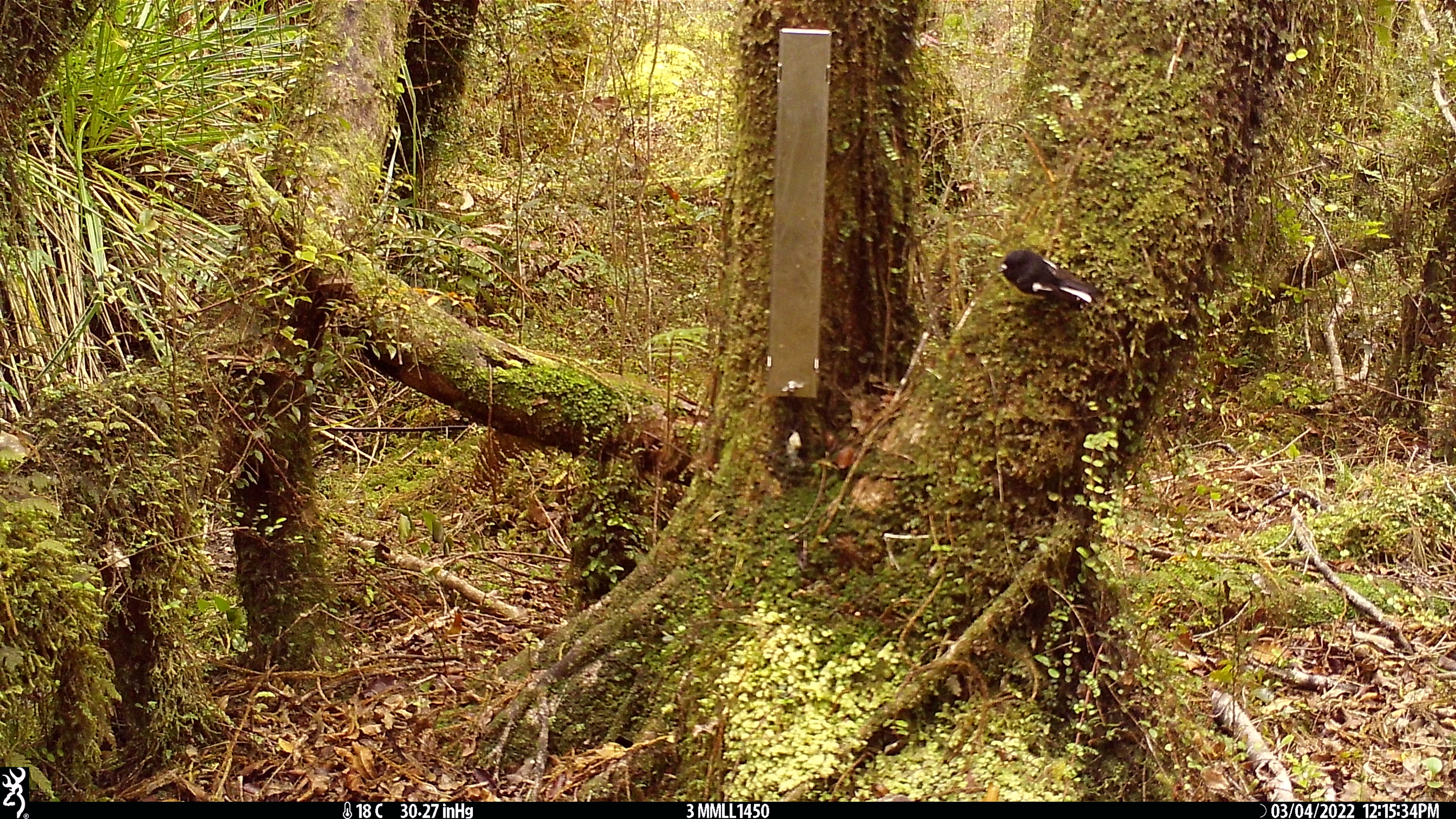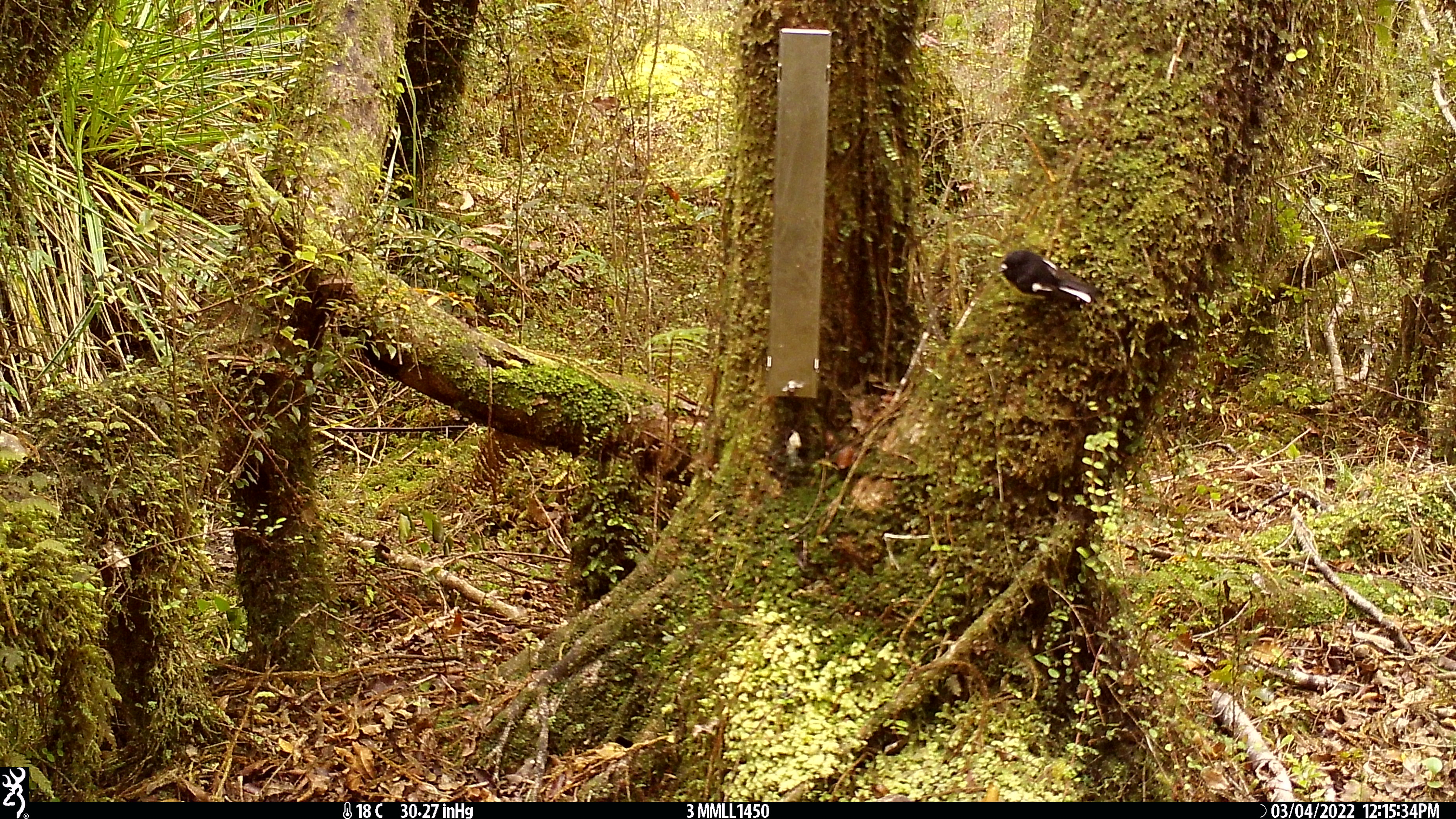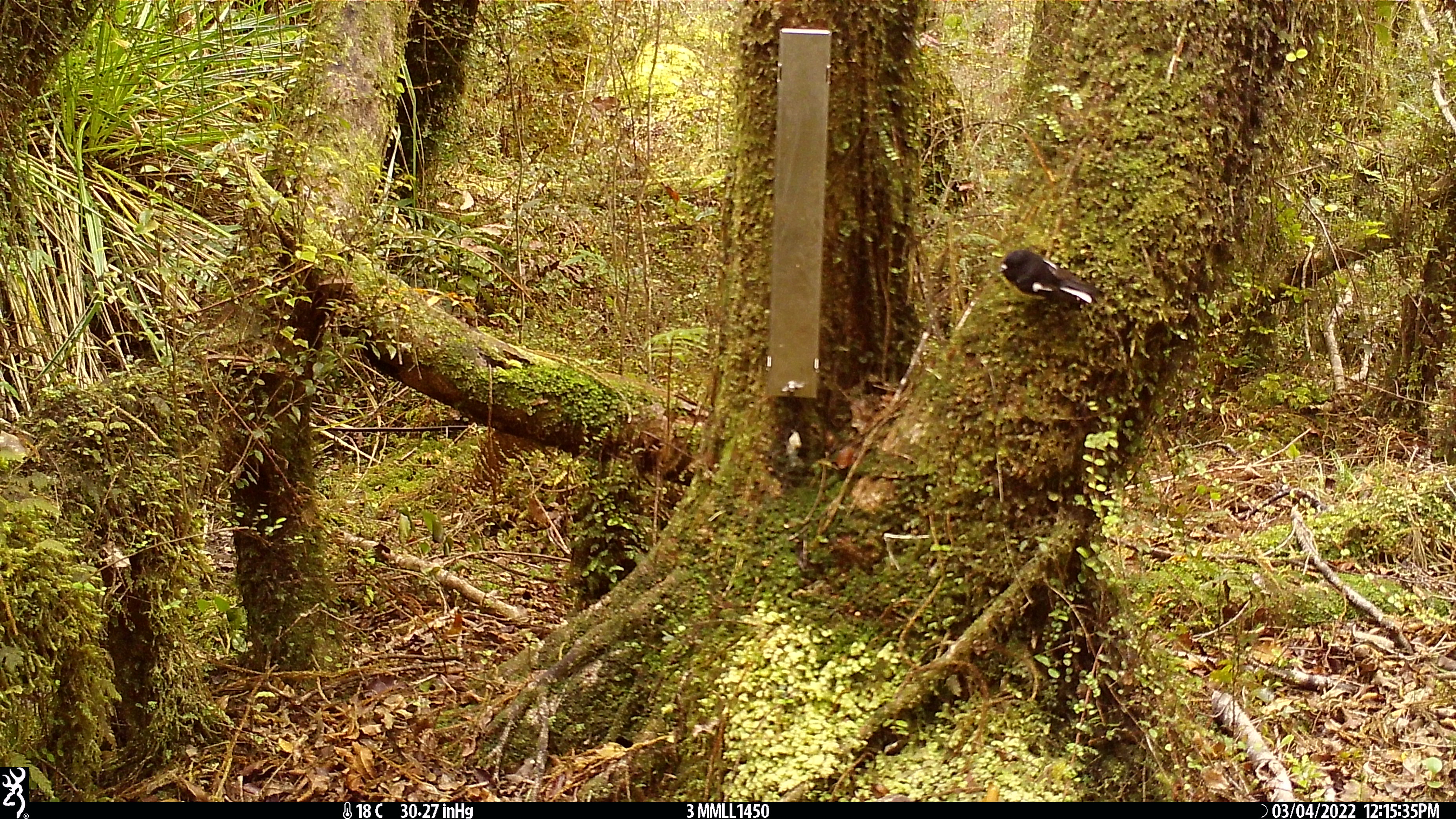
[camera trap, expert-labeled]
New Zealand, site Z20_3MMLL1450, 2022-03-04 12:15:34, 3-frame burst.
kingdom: Animalia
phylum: Chordata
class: Aves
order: Passeriformes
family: Petroicidae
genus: Petroica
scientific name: Petroica macrocephala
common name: tomtit